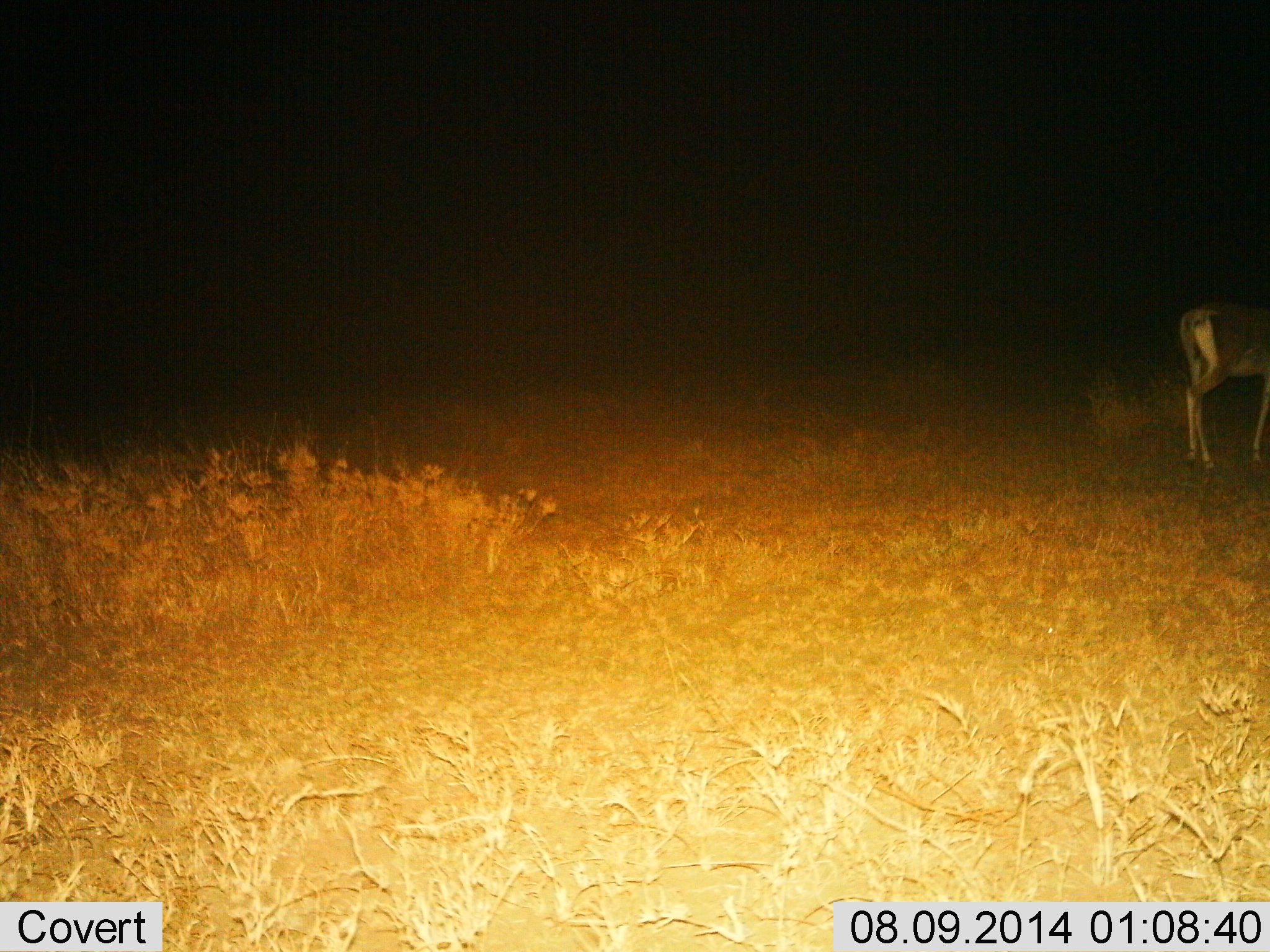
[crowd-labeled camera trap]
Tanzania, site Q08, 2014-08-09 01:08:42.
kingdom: Animalia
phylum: Chordata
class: Mammalia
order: Artiodactyla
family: Bovidae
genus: Nanger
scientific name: Nanger granti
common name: grant's gazelle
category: gazellegrants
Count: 1.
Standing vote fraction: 90%.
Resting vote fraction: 0%.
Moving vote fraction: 10%.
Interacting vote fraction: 0%.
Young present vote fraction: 0%.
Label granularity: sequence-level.